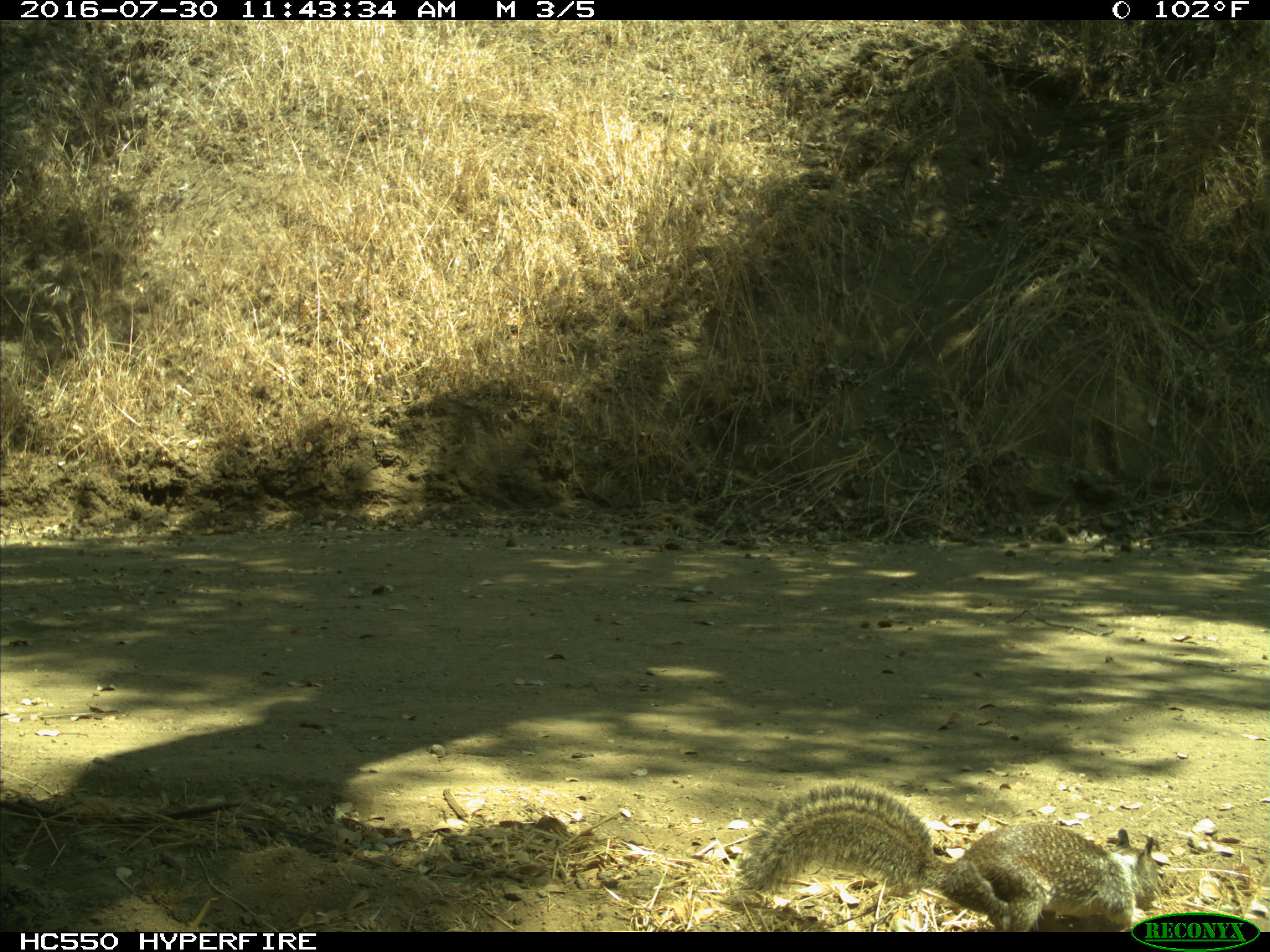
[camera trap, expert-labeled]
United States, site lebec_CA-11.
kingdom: Animalia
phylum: Chordata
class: Mammalia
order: Rodentia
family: Sciuridae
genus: Otospermophilus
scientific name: Otospermophilus beecheyi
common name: california ground squirrel